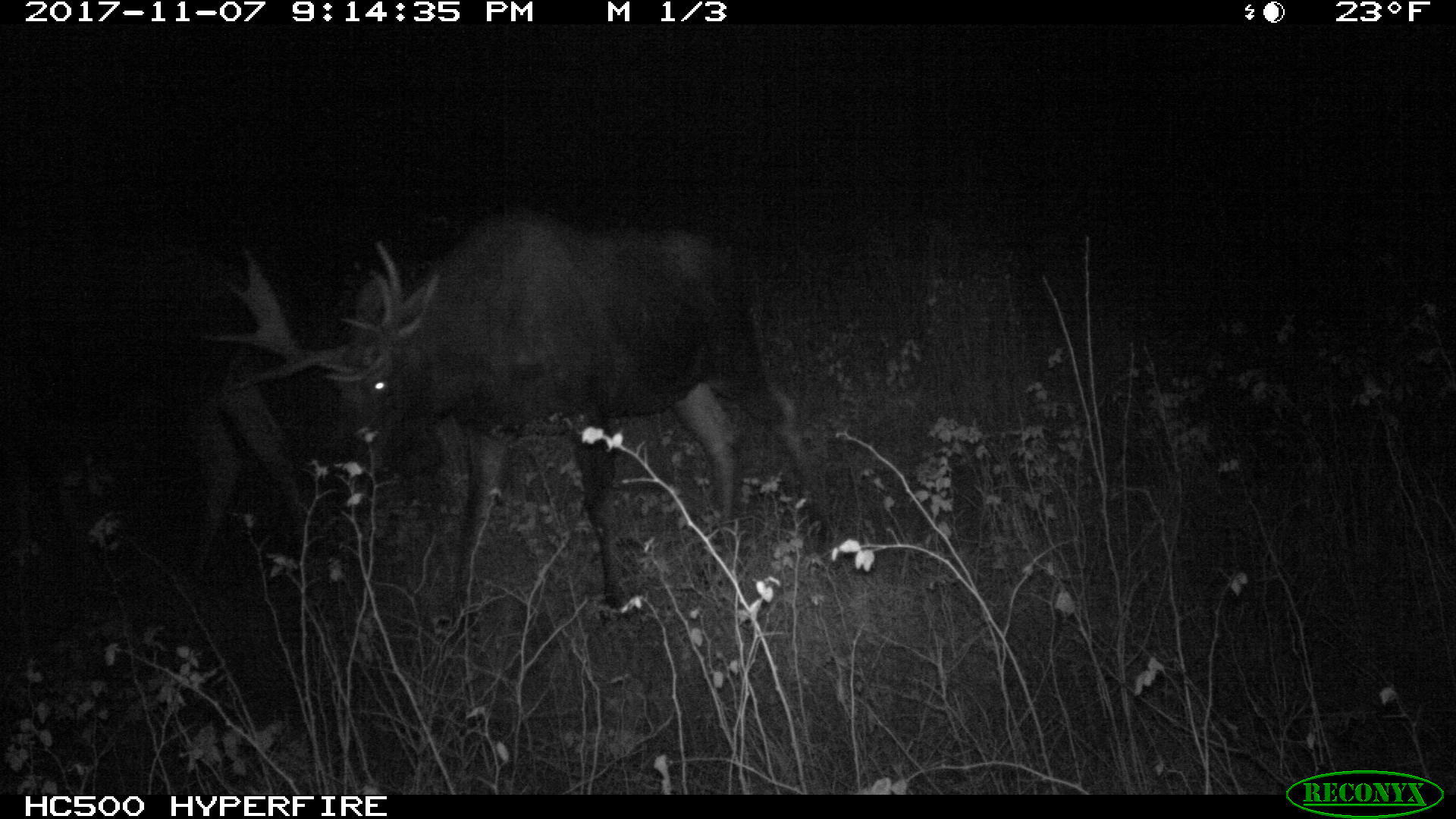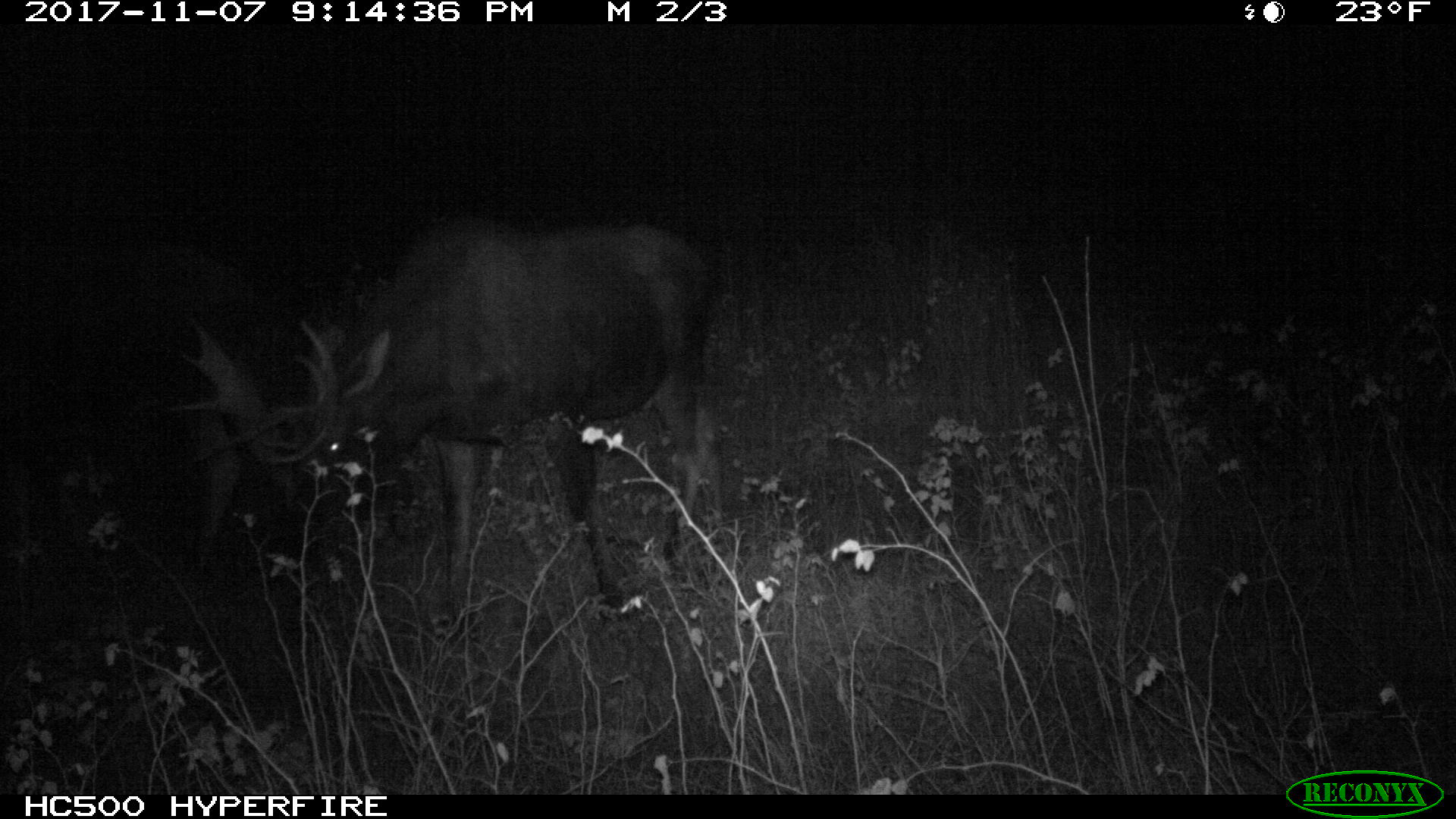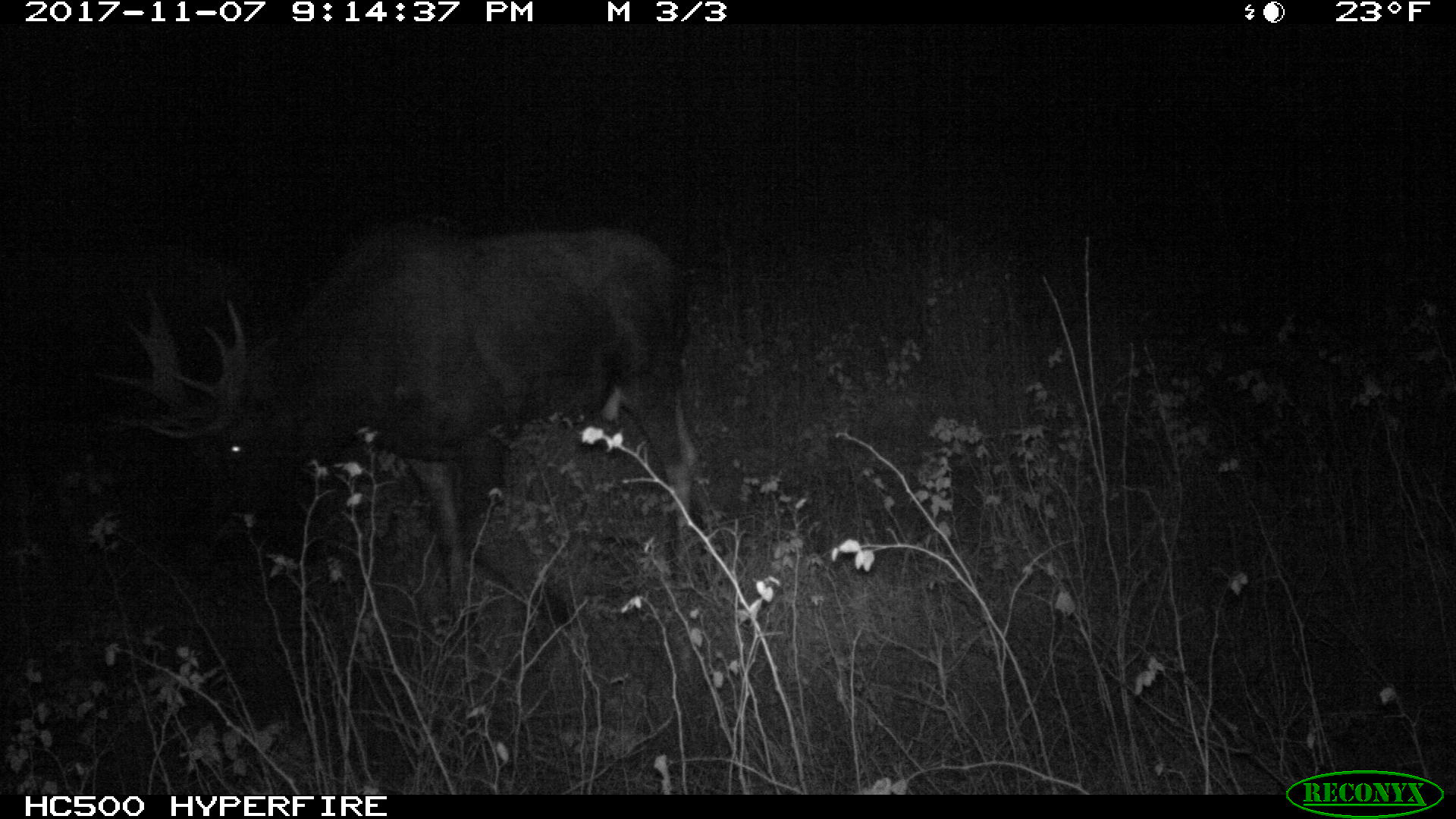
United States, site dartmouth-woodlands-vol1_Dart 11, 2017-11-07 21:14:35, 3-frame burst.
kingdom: Animalia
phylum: Chordata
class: Mammalia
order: Artiodactyla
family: Cervidae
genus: Alces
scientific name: Alces alces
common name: moose